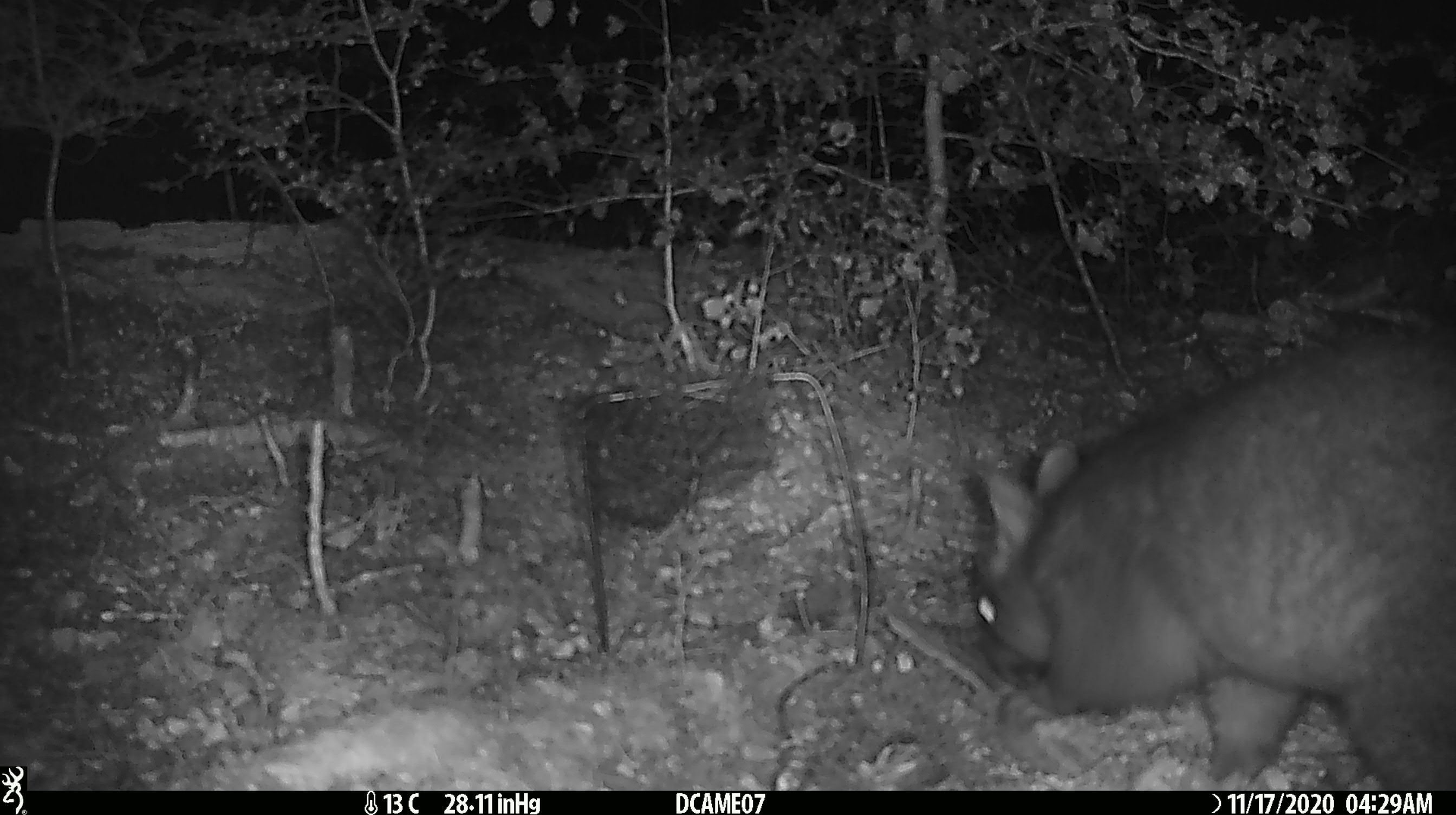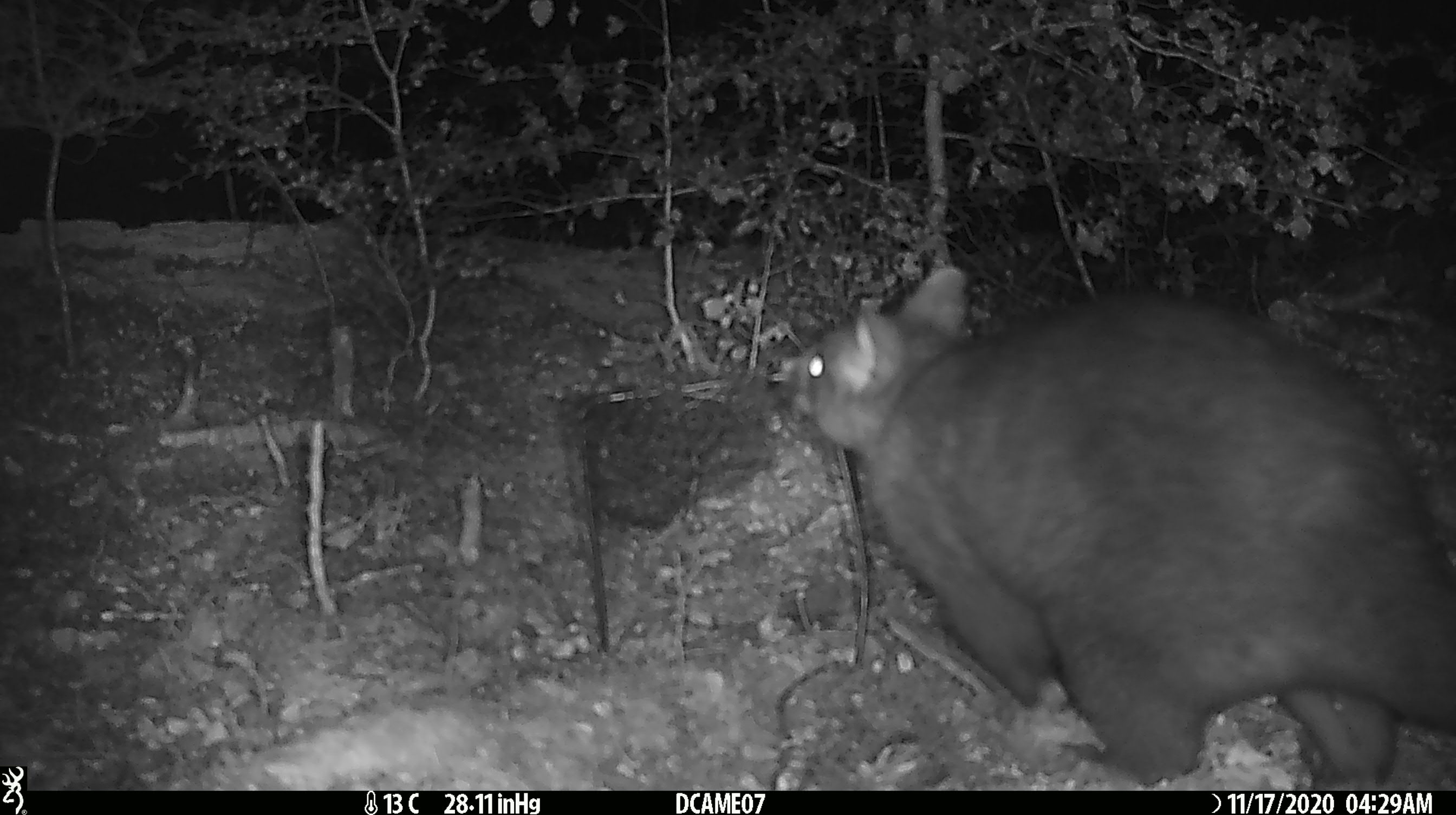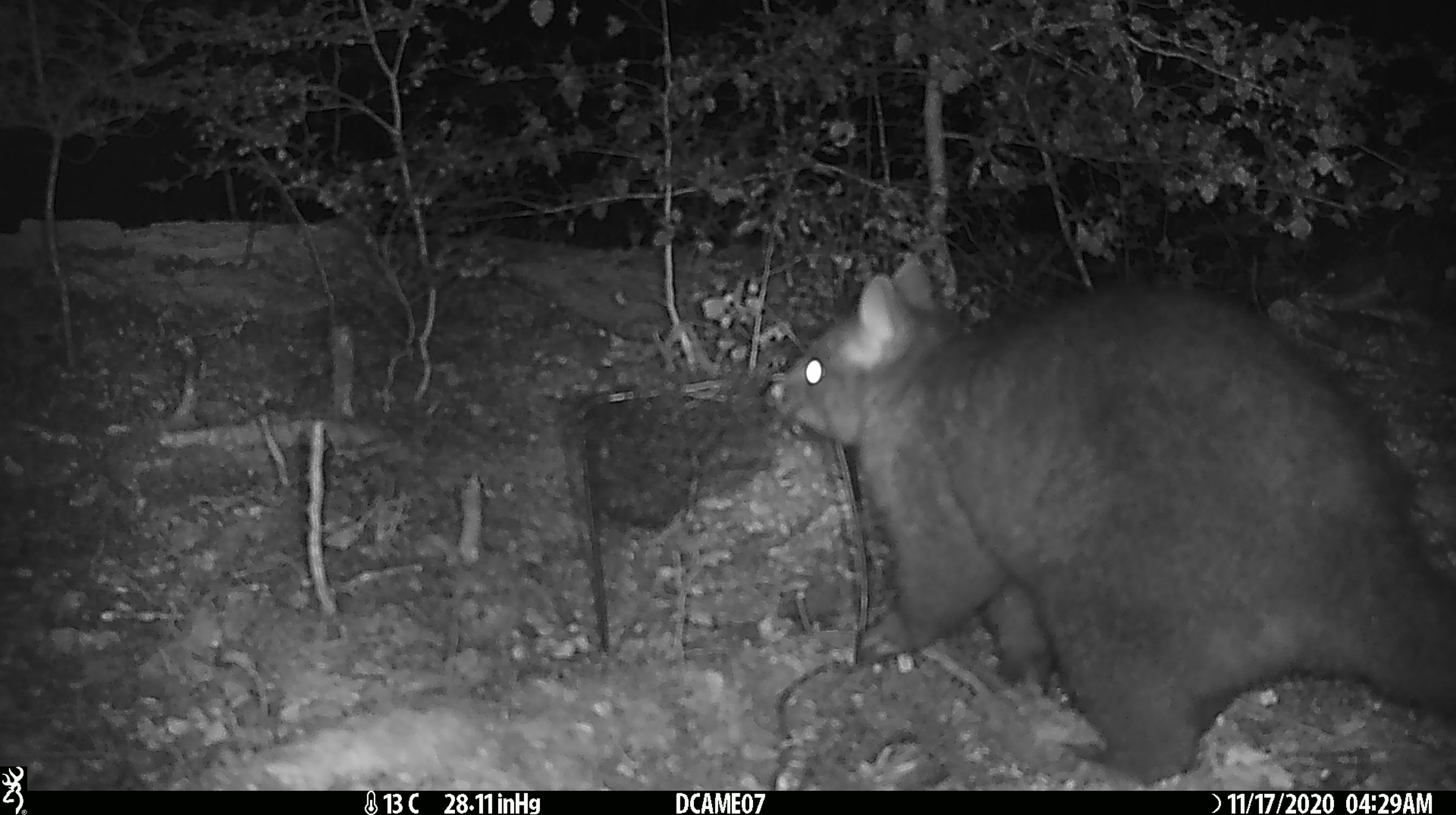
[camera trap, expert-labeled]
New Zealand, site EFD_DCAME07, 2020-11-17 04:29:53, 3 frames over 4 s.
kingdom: Animalia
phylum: Chordata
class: Mammalia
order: Diprotodontia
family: Phalangeridae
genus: Trichosurus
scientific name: Trichosurus vulpecula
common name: common brushtail possum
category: possum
Possum (common brushtail possum) (Trichosurus vulpecula).